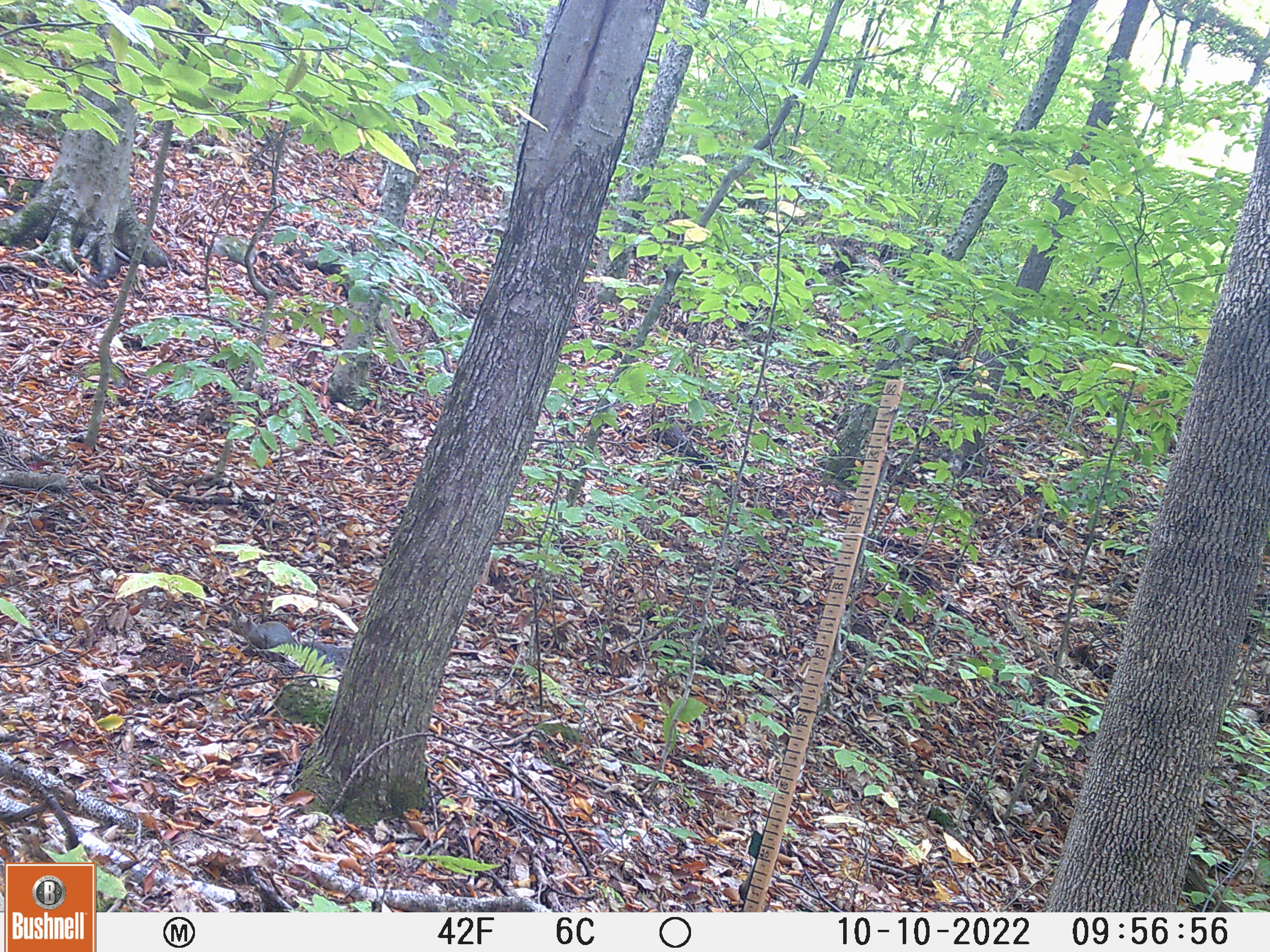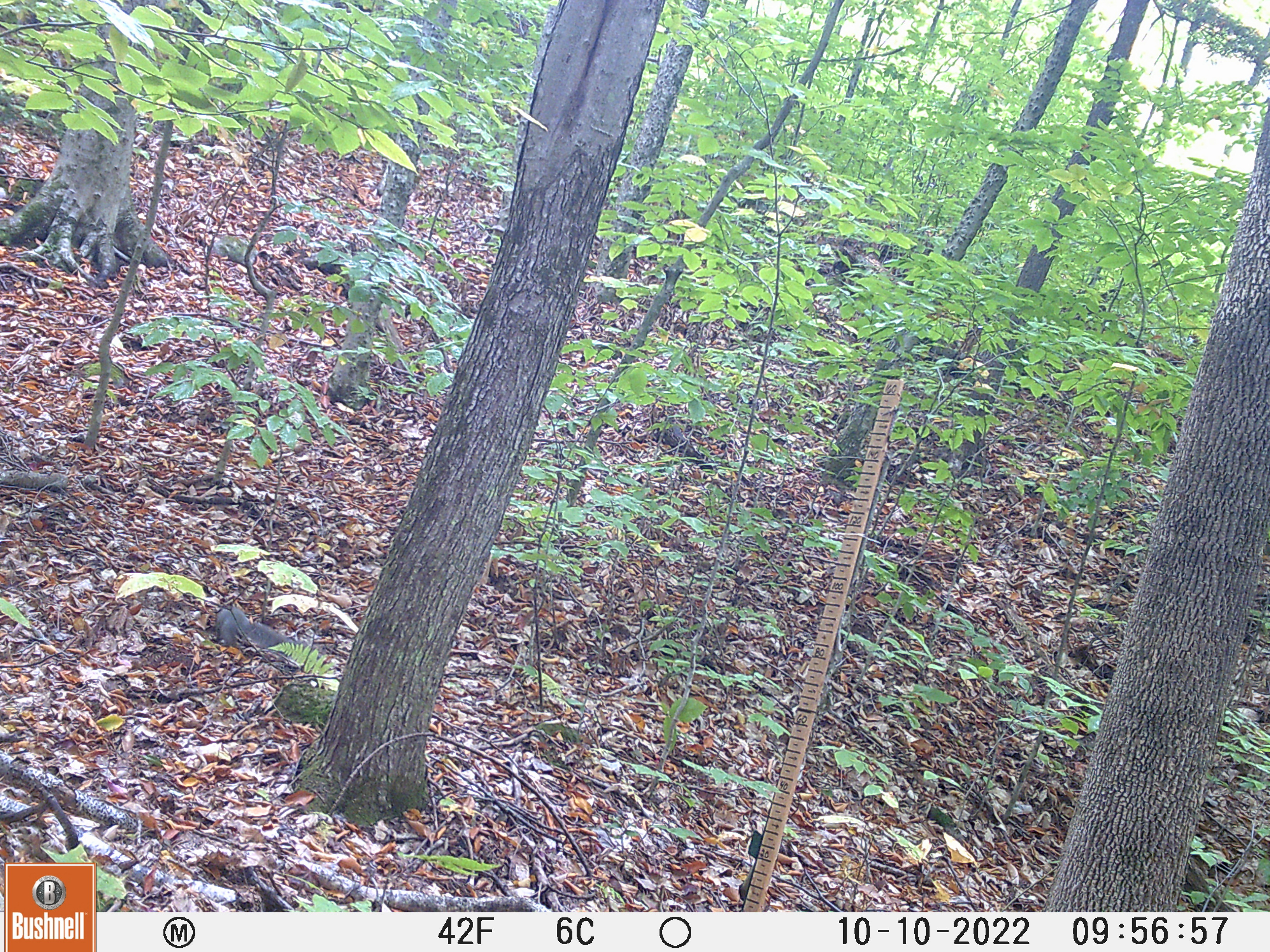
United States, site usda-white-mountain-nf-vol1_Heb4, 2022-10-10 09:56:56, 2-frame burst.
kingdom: Animalia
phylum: Chordata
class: Mammalia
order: Rodentia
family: Sciuridae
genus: Sciurus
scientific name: Sciurus carolinensis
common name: gray squirrel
Gray squirrel (Sciurus carolinensis).